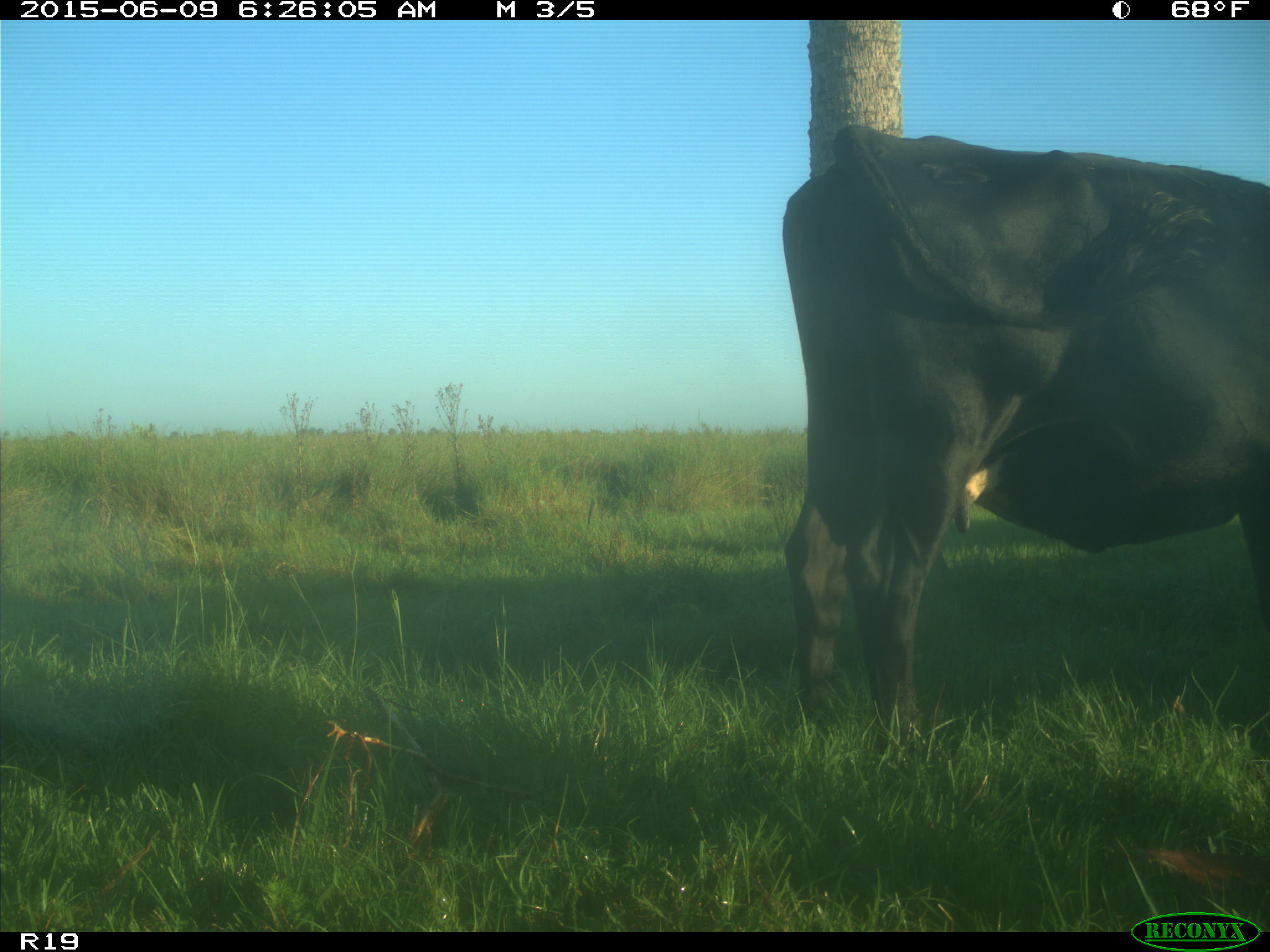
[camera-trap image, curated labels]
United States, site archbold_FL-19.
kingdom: Animalia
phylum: Chordata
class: Mammalia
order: Artiodactyla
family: Bovidae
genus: Bos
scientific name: Bos taurus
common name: domestic cow